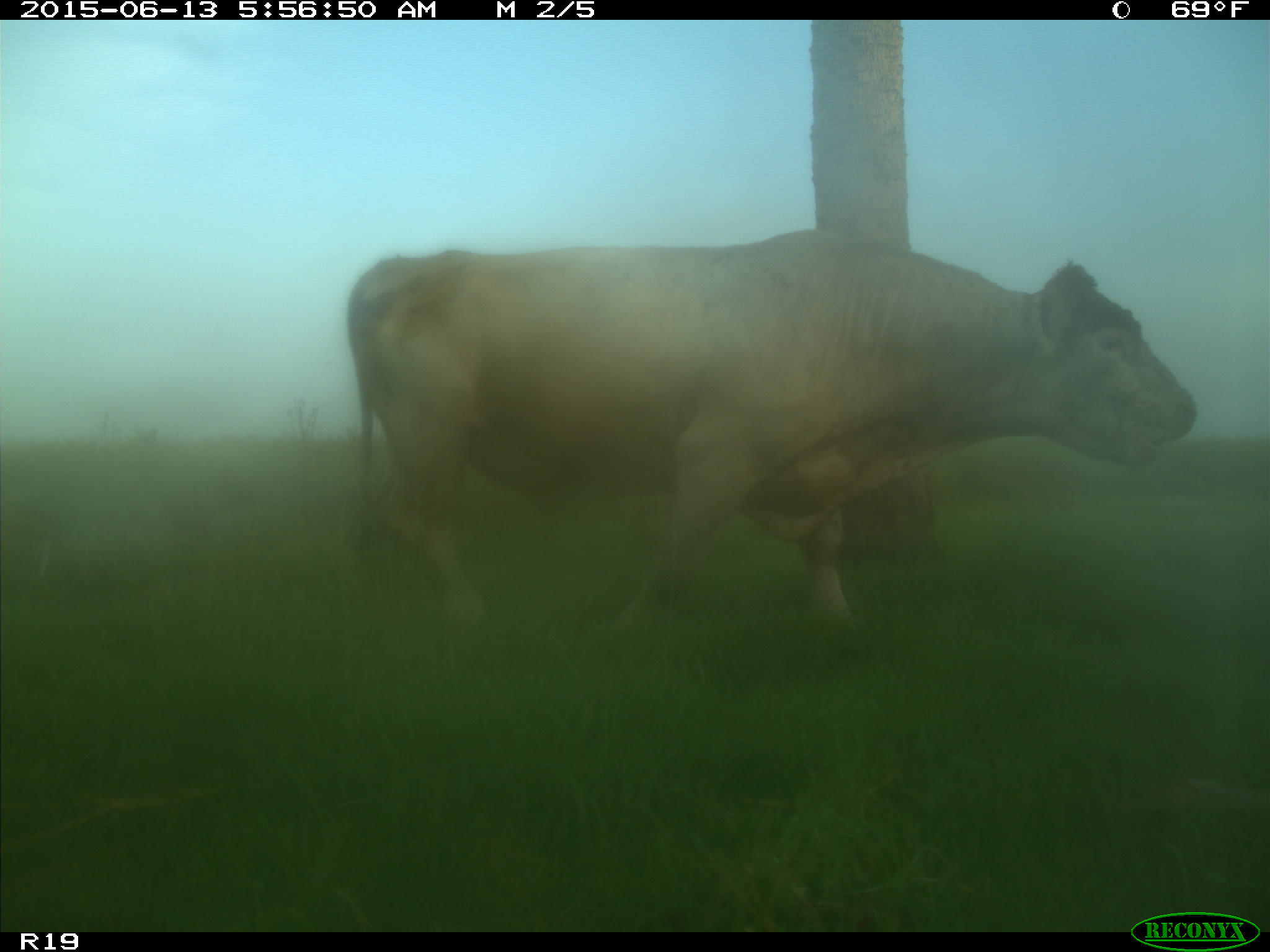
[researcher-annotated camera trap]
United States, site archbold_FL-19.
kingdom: Animalia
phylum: Chordata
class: Mammalia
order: Artiodactyla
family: Bovidae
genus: Bos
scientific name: Bos taurus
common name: domestic cow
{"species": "Bos taurus (domestic cow)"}